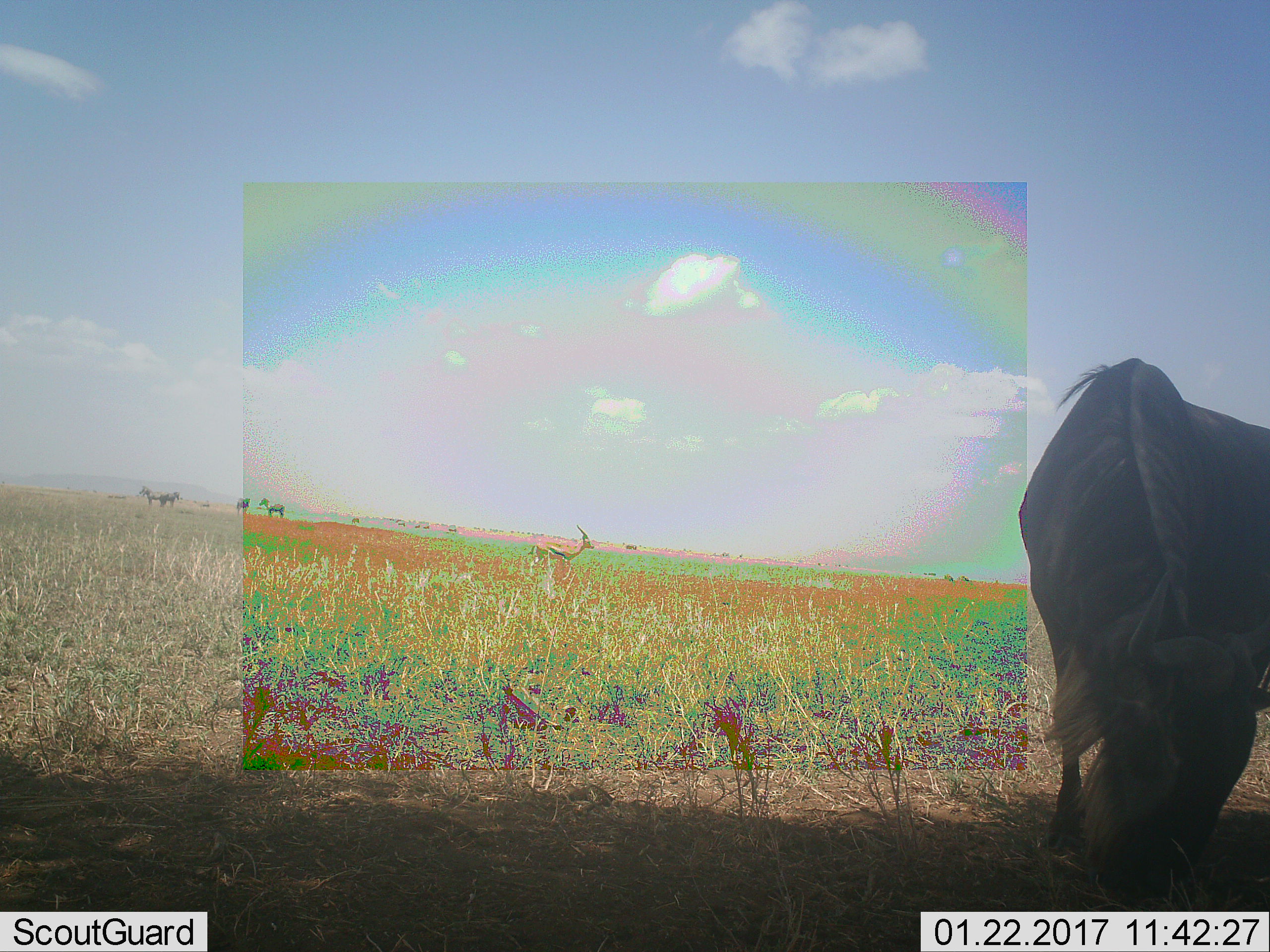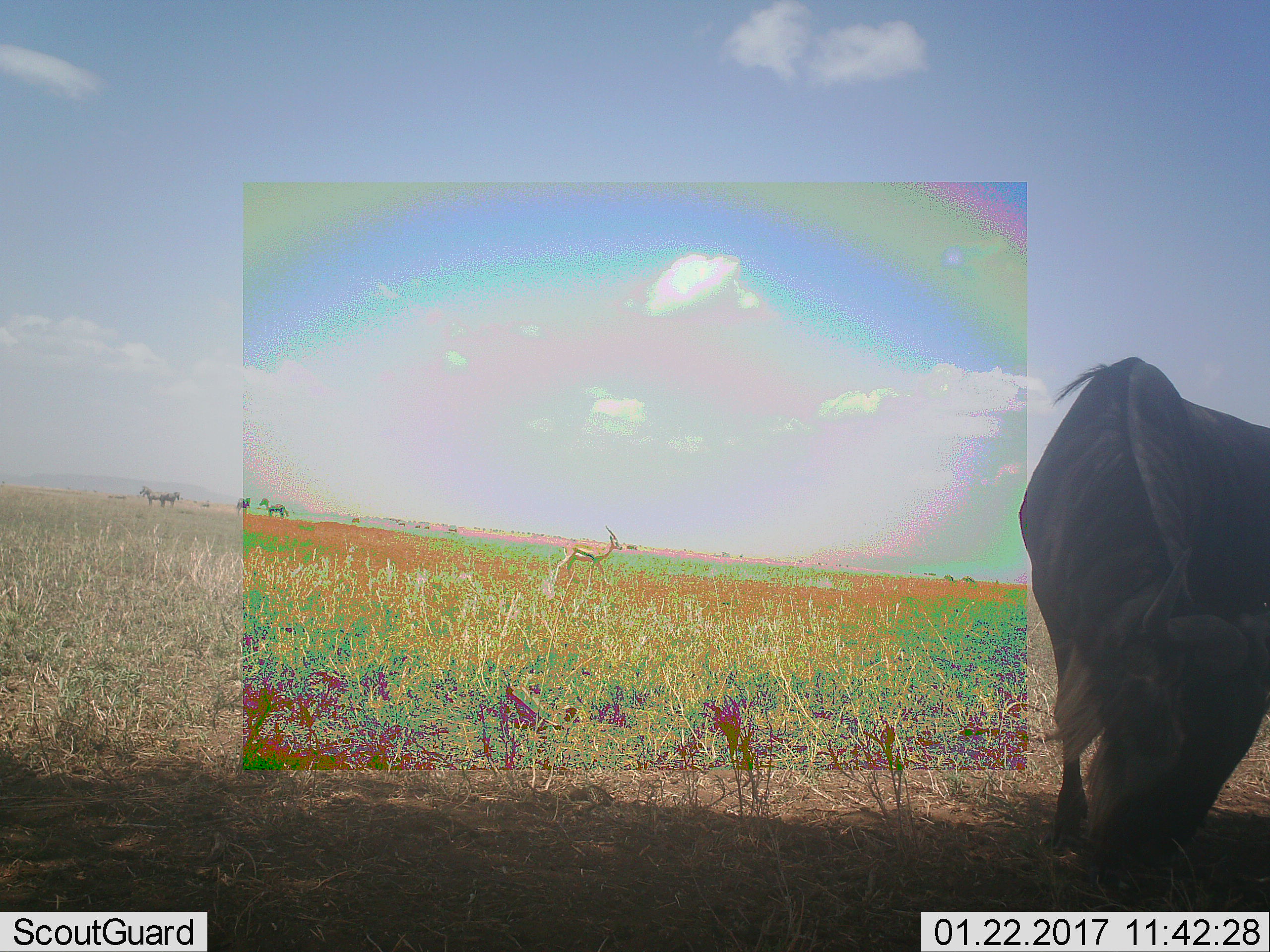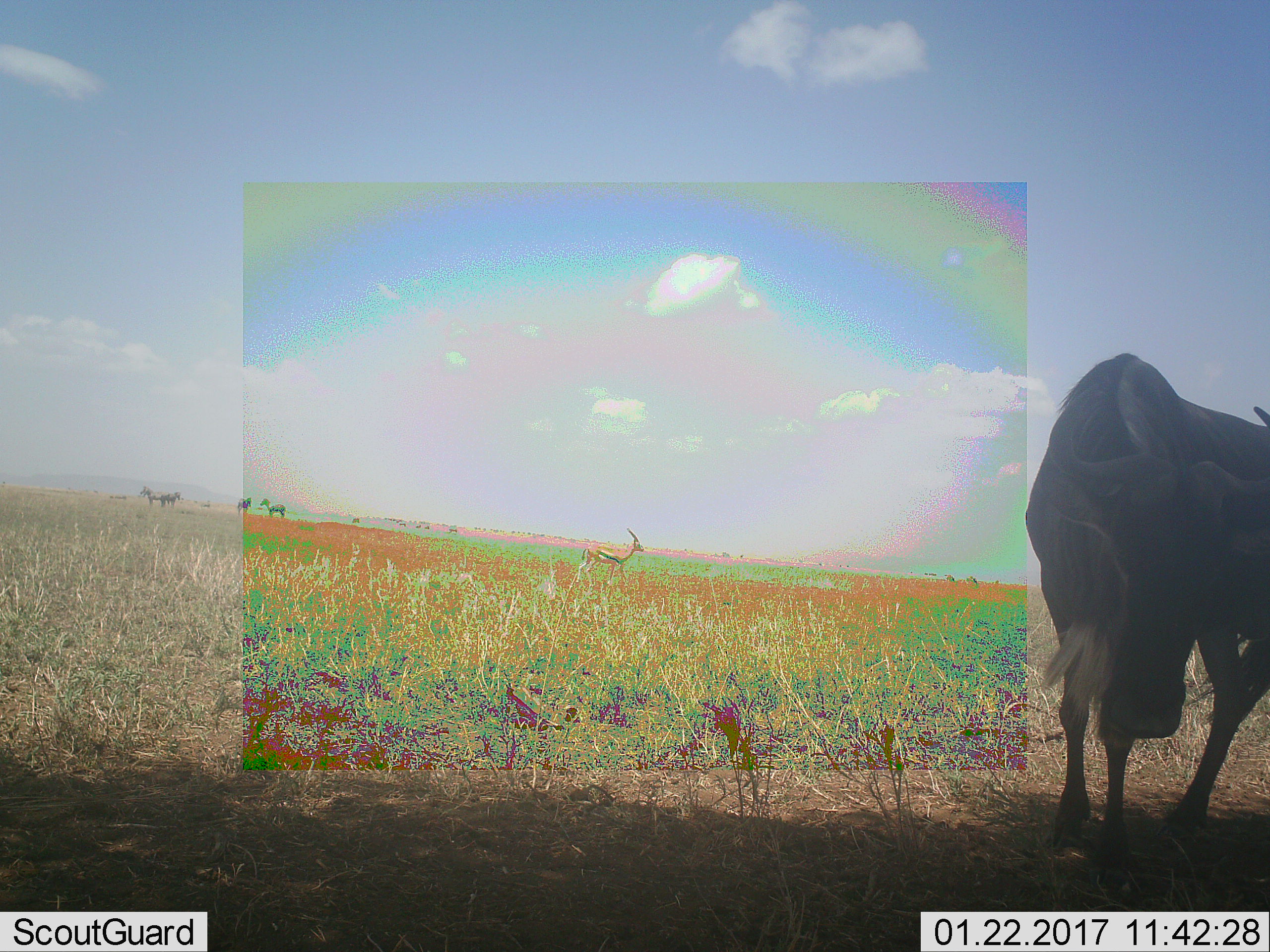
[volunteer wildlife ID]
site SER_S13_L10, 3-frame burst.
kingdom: Animalia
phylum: Chordata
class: Mammalia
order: Artiodactyla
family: Bovidae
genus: Eudorcas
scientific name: Eudorcas thomsonii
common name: thomson's gazelle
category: gazellethomsons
Gazellethomsons (thomson's gazelle) (Eudorcas thomsonii), count 1. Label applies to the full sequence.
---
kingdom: Animalia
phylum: Chordata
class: Mammalia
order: Artiodactyla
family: Bovidae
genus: Connochaetes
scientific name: Connochaetes taurinus taurinus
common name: blue wildebeest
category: wildebeestblue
Wildebeestblue (blue wildebeest) (Connochaetes taurinus taurinus), count 1. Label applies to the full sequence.